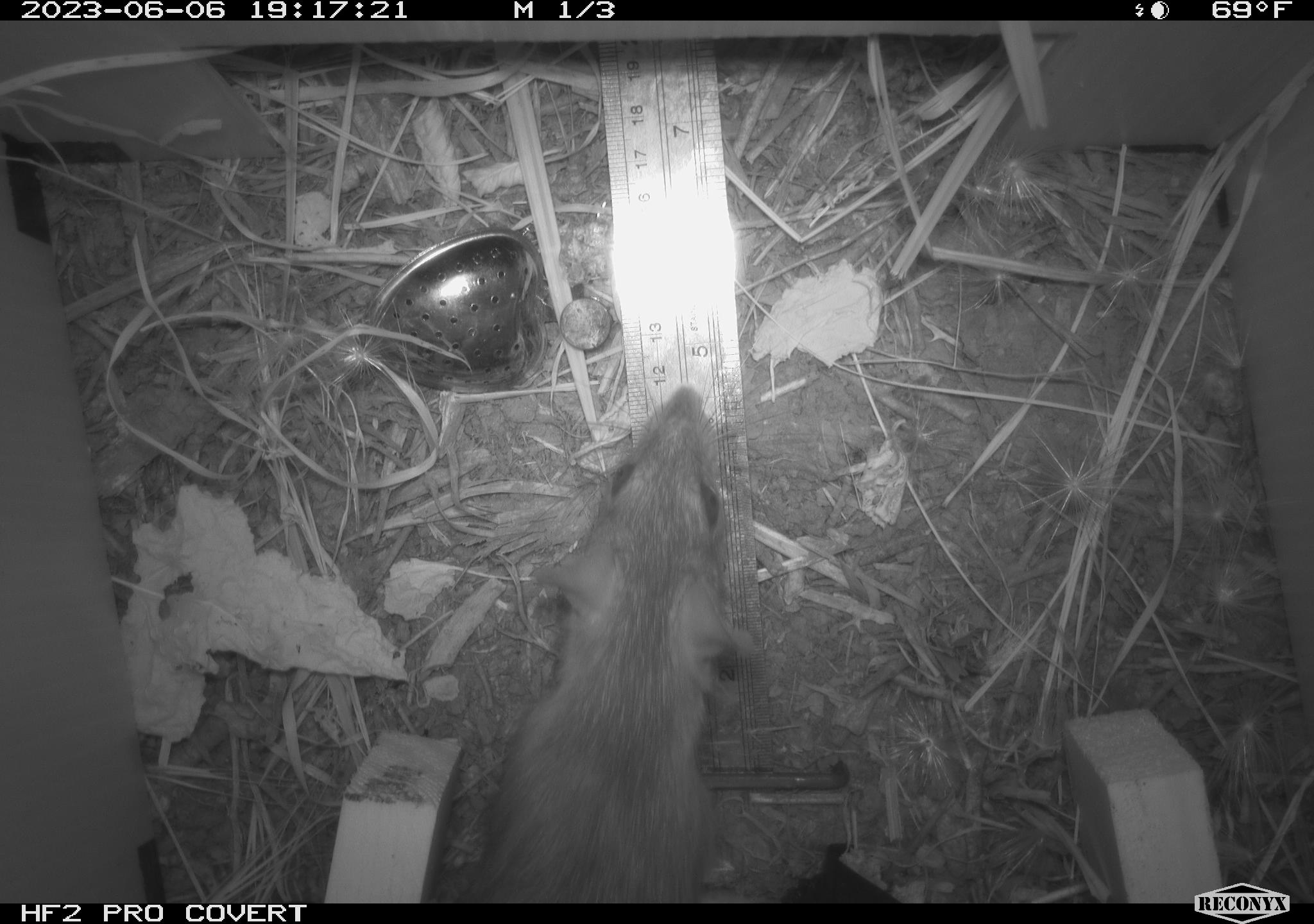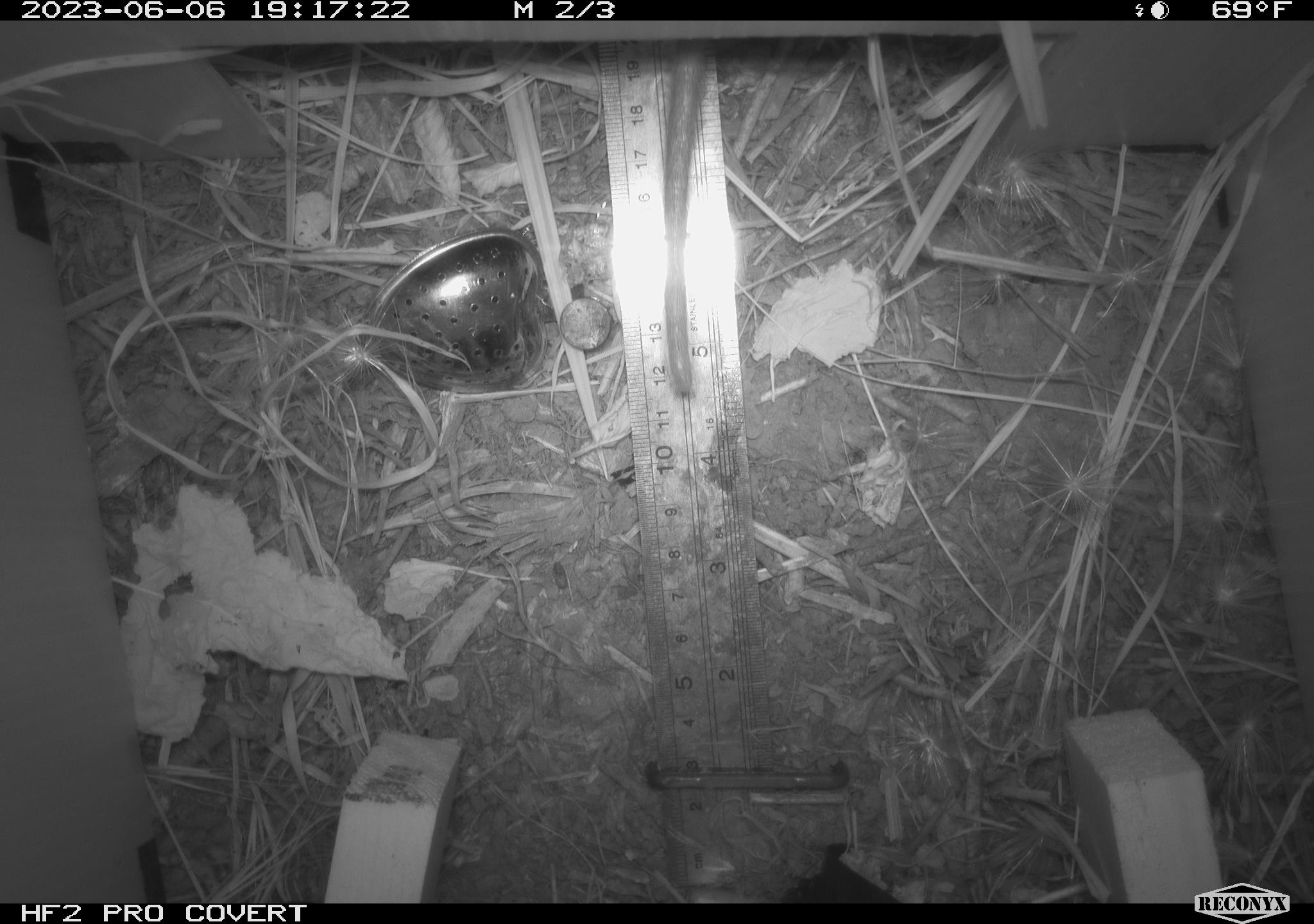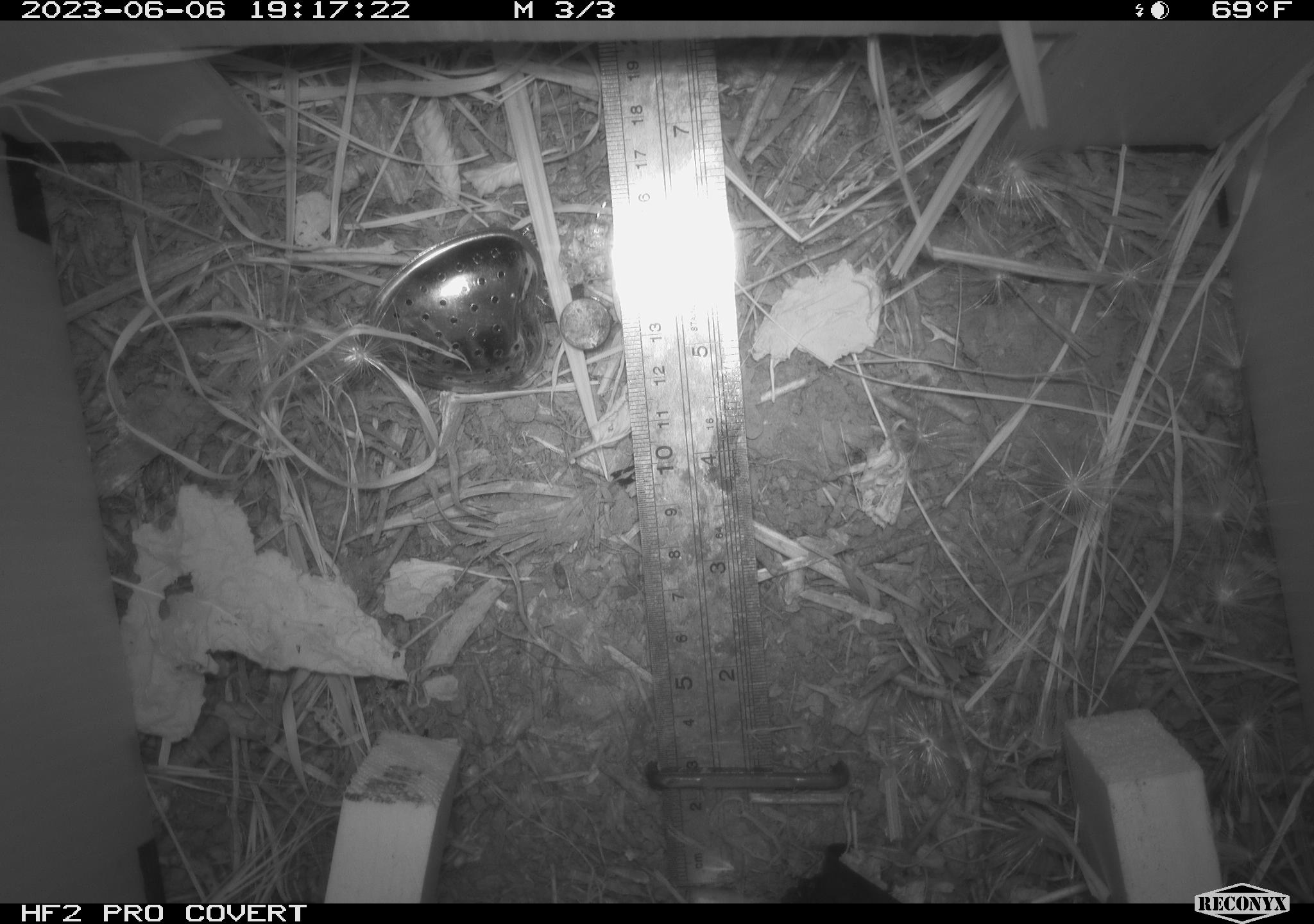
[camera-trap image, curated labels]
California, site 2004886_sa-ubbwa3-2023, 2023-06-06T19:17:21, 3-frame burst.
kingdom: Animalia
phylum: Chordata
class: Mammalia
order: Rodentia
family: Muridae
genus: Rattus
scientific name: Rattus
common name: rat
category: rattus species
Rattus species (rat) (Rattus).